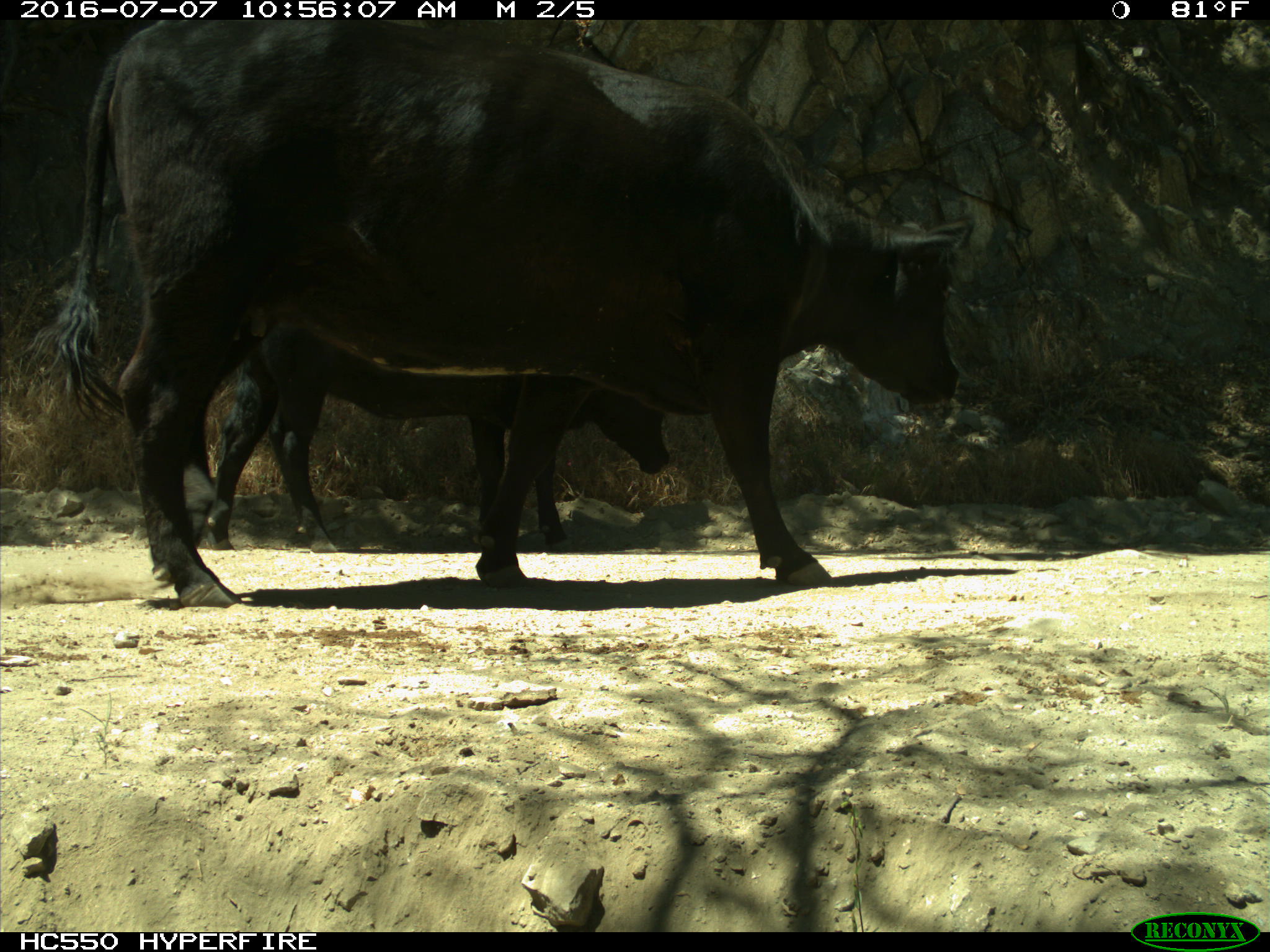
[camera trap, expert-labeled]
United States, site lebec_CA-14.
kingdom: Animalia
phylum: Chordata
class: Mammalia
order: Artiodactyla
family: Bovidae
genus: Bos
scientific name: Bos taurus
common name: domestic cow